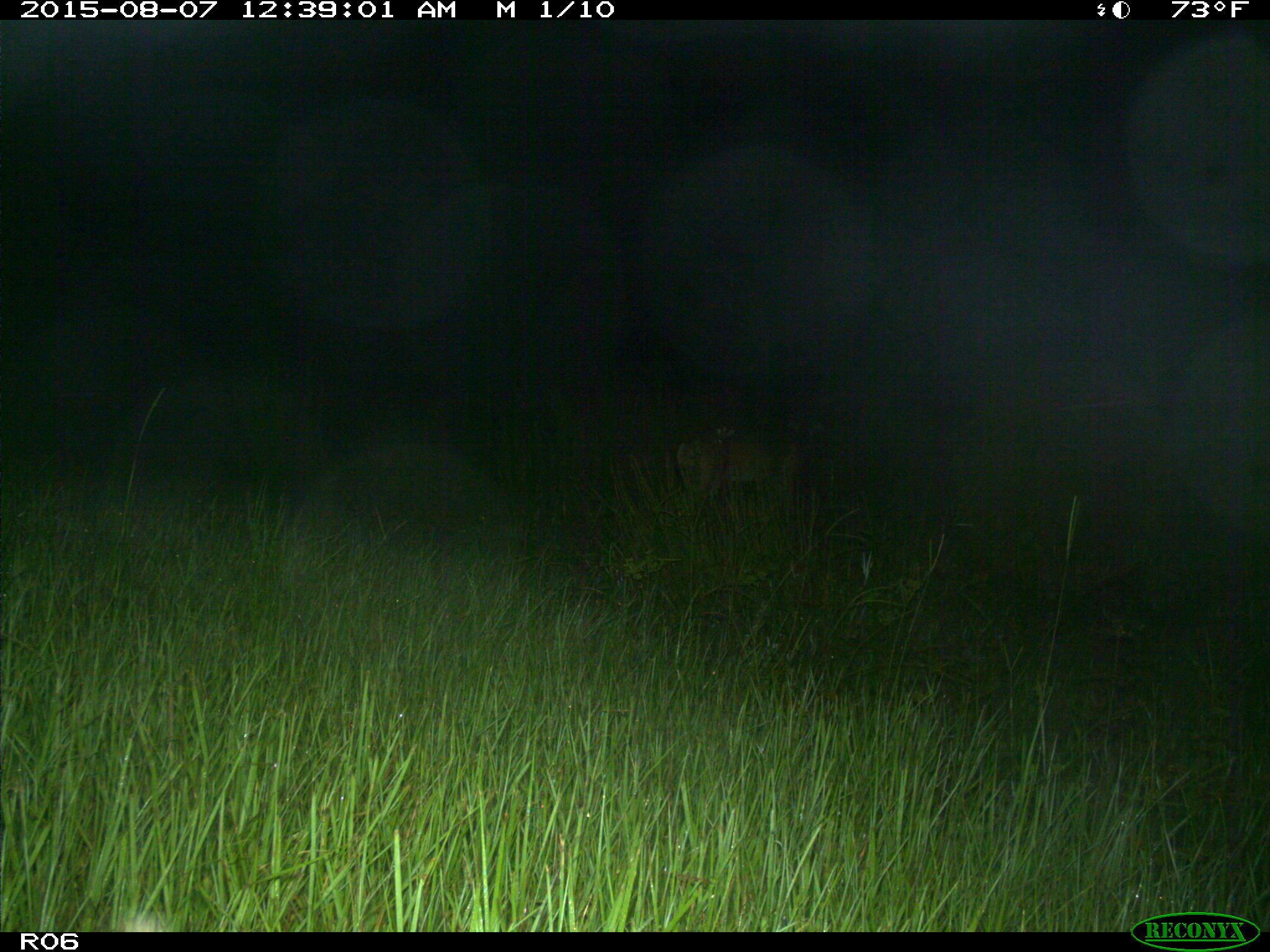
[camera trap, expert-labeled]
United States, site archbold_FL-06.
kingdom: Animalia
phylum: Chordata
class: Mammalia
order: Artiodactyla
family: Cervidae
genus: Odocoileus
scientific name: Odocoileus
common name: deer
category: unidentified deer